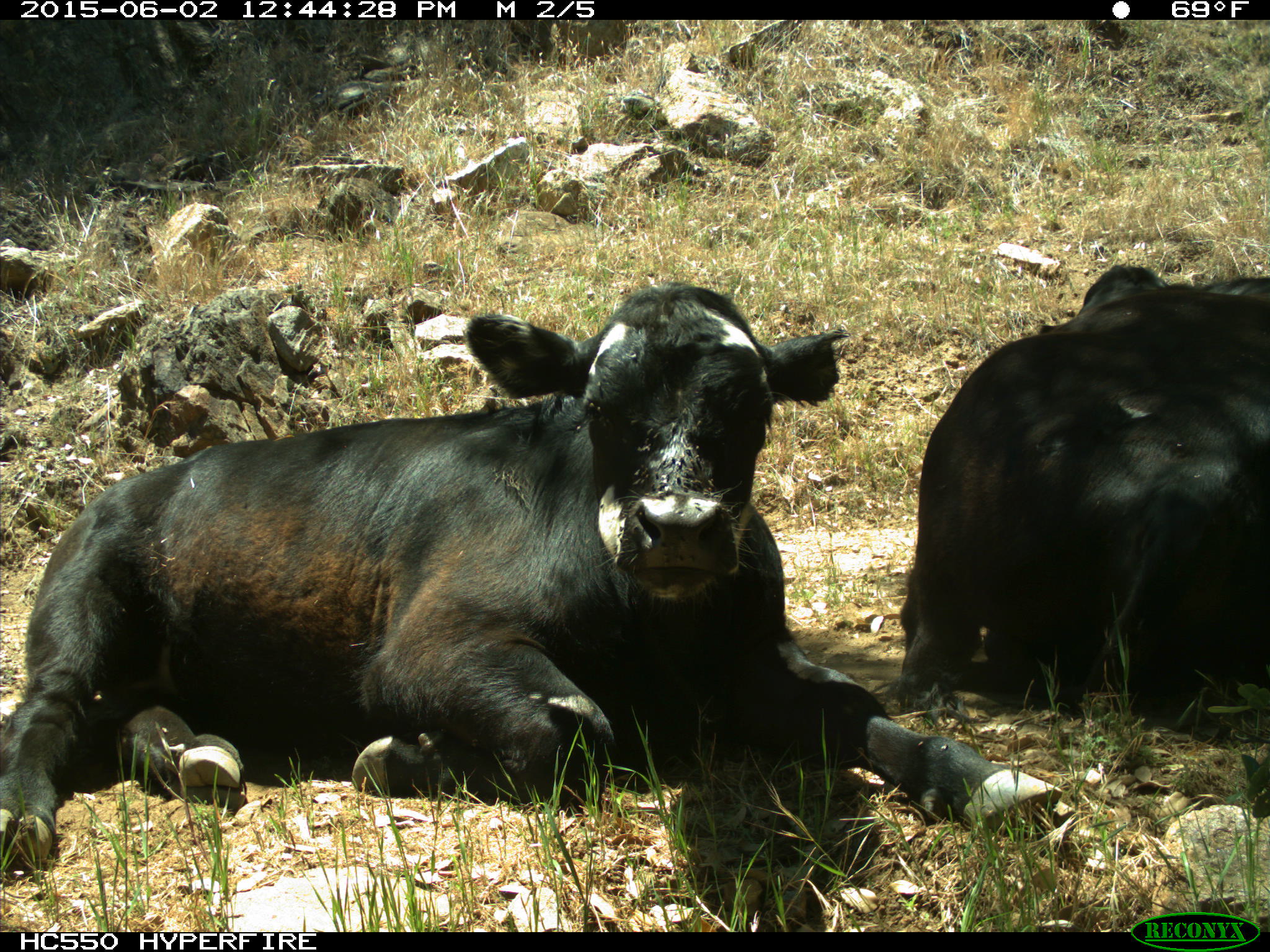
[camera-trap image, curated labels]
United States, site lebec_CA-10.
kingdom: Animalia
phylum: Chordata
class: Mammalia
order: Artiodactyla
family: Bovidae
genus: Bos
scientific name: Bos taurus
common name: domestic cow